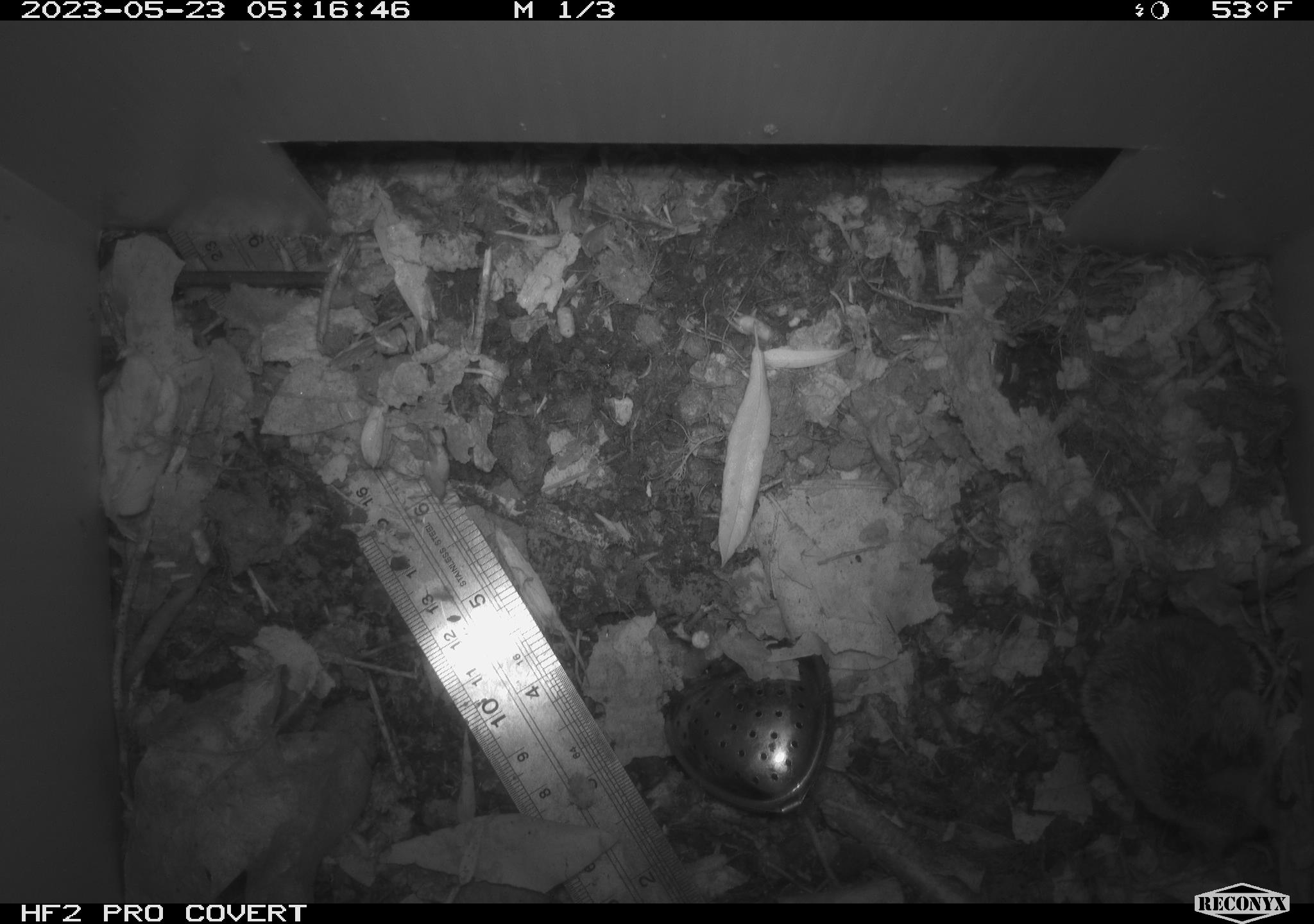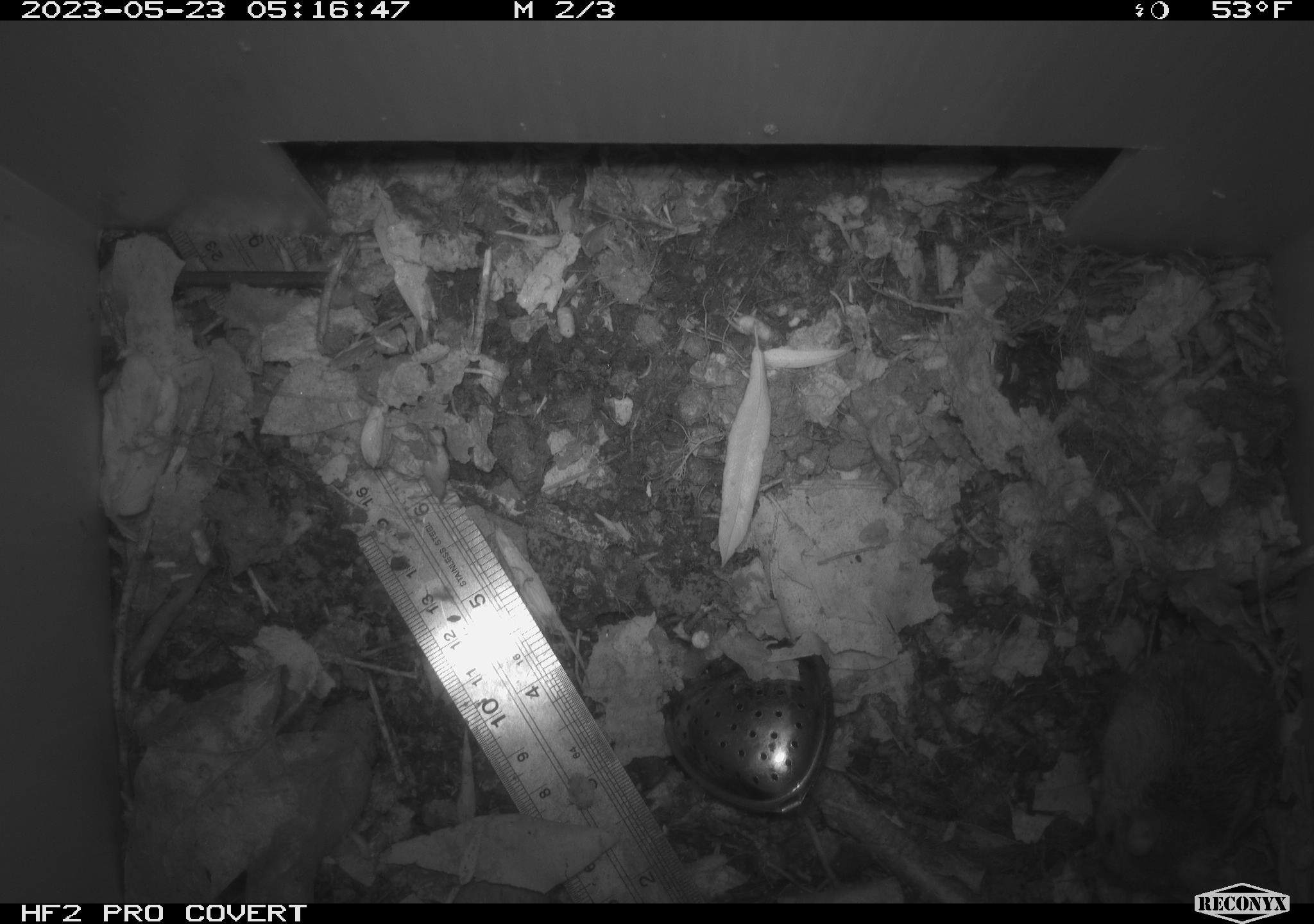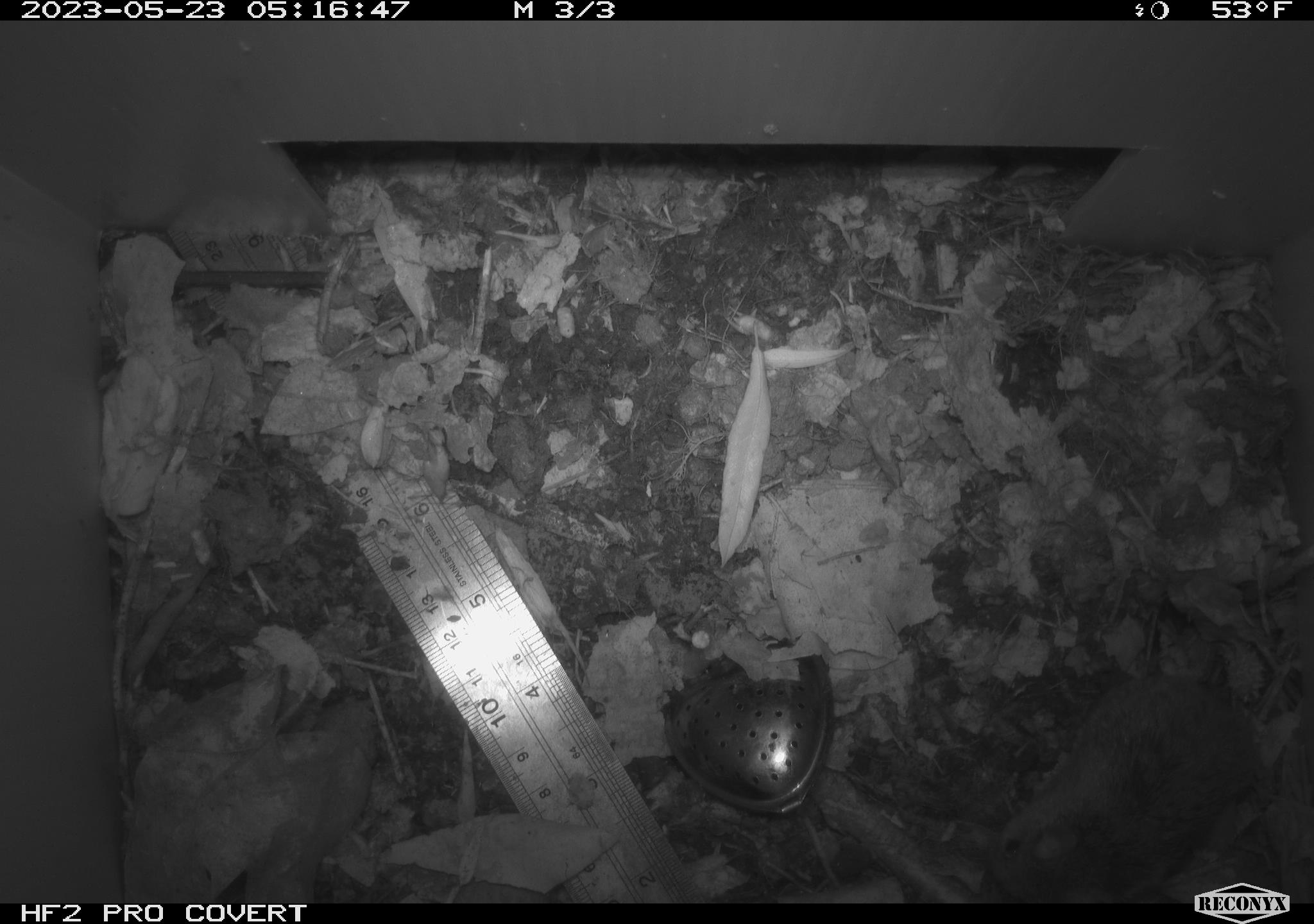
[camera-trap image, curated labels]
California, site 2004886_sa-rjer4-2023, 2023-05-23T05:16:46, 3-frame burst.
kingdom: Animalia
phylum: Chordata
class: Mammalia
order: Rodentia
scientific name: Rodentia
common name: mouse species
Mouse species (Rodentia).